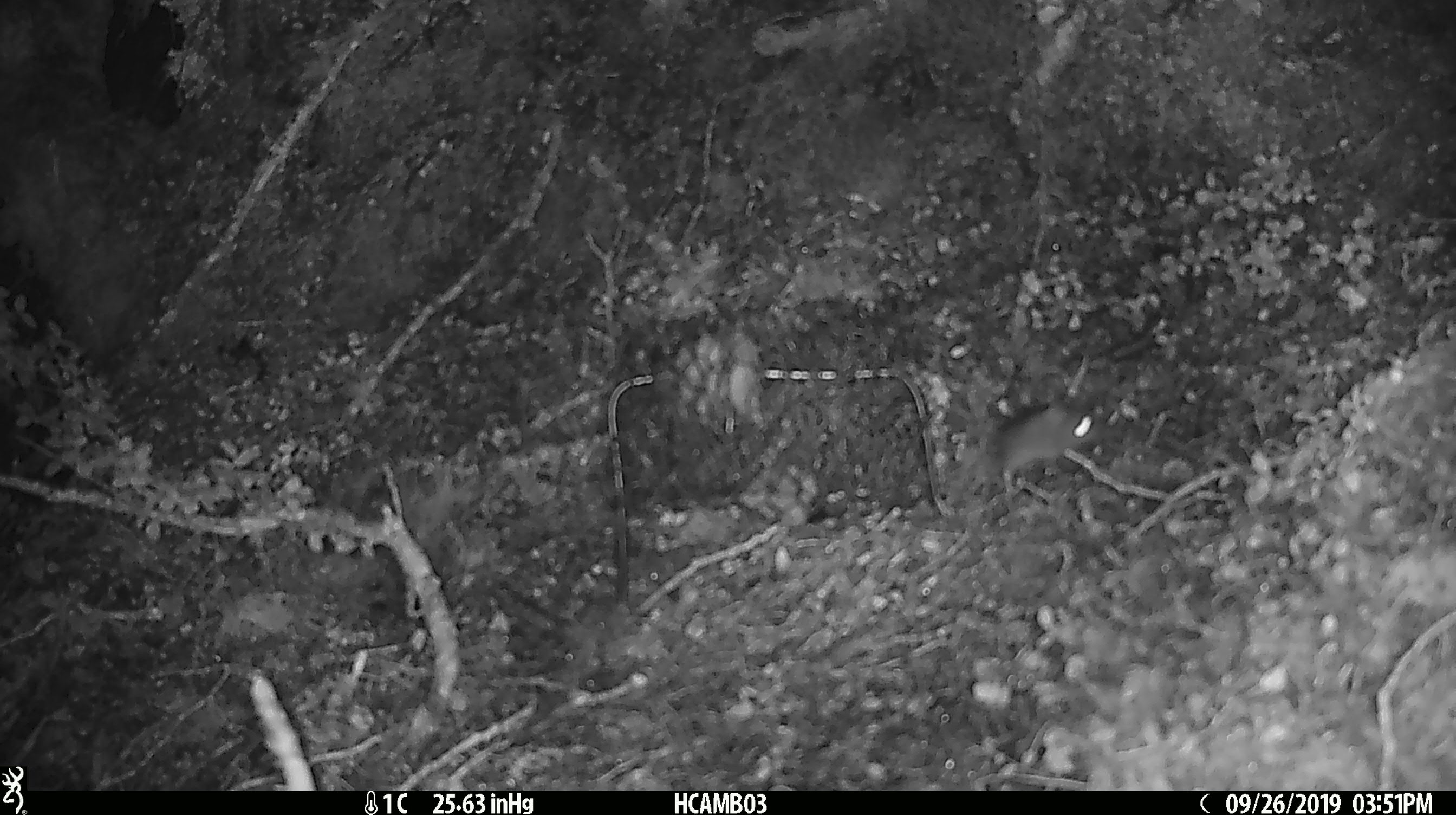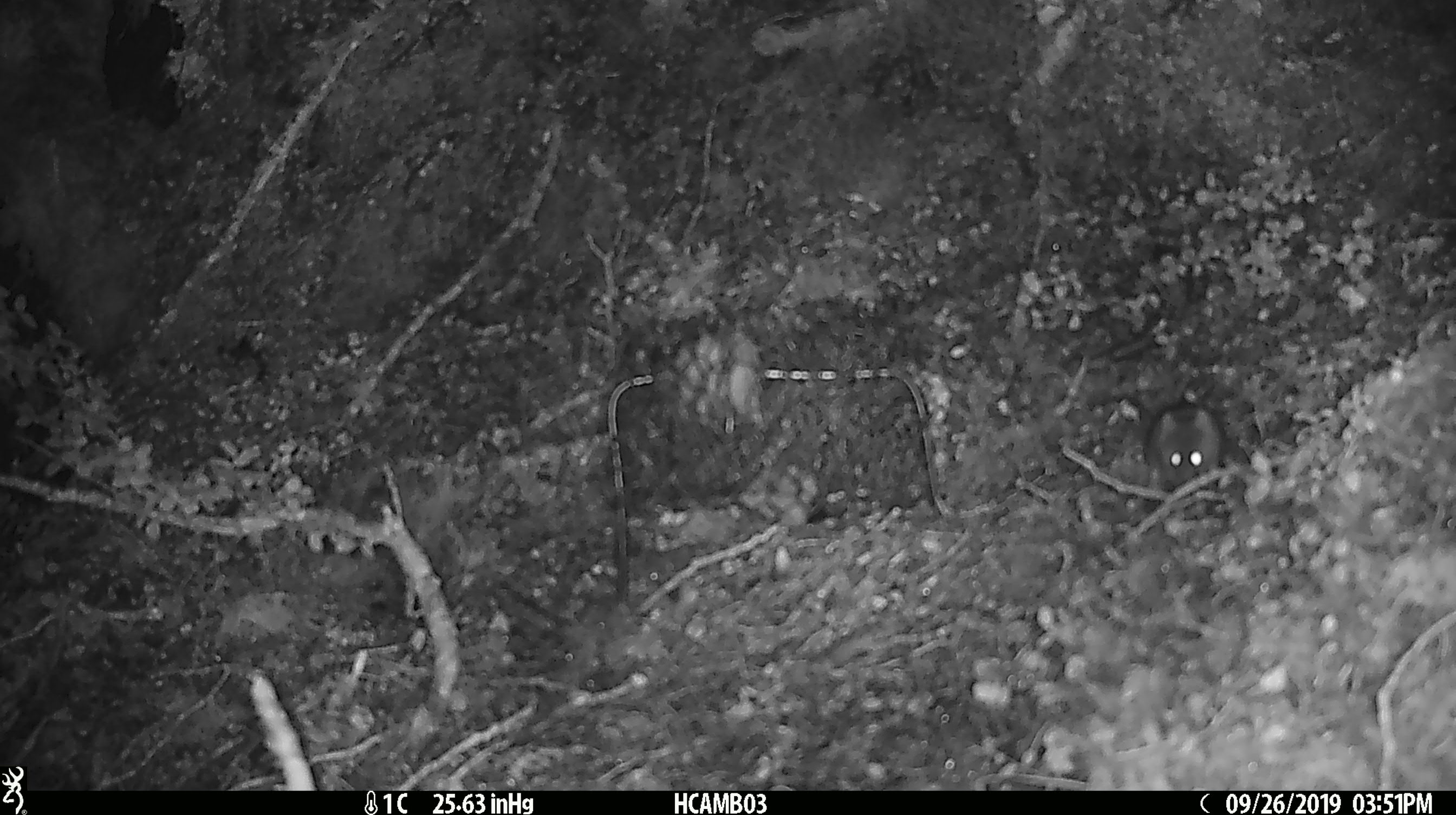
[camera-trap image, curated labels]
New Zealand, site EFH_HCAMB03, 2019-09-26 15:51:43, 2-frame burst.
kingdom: Animalia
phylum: Chordata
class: Mammalia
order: Rodentia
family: Muridae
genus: Mus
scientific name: Mus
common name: mouse